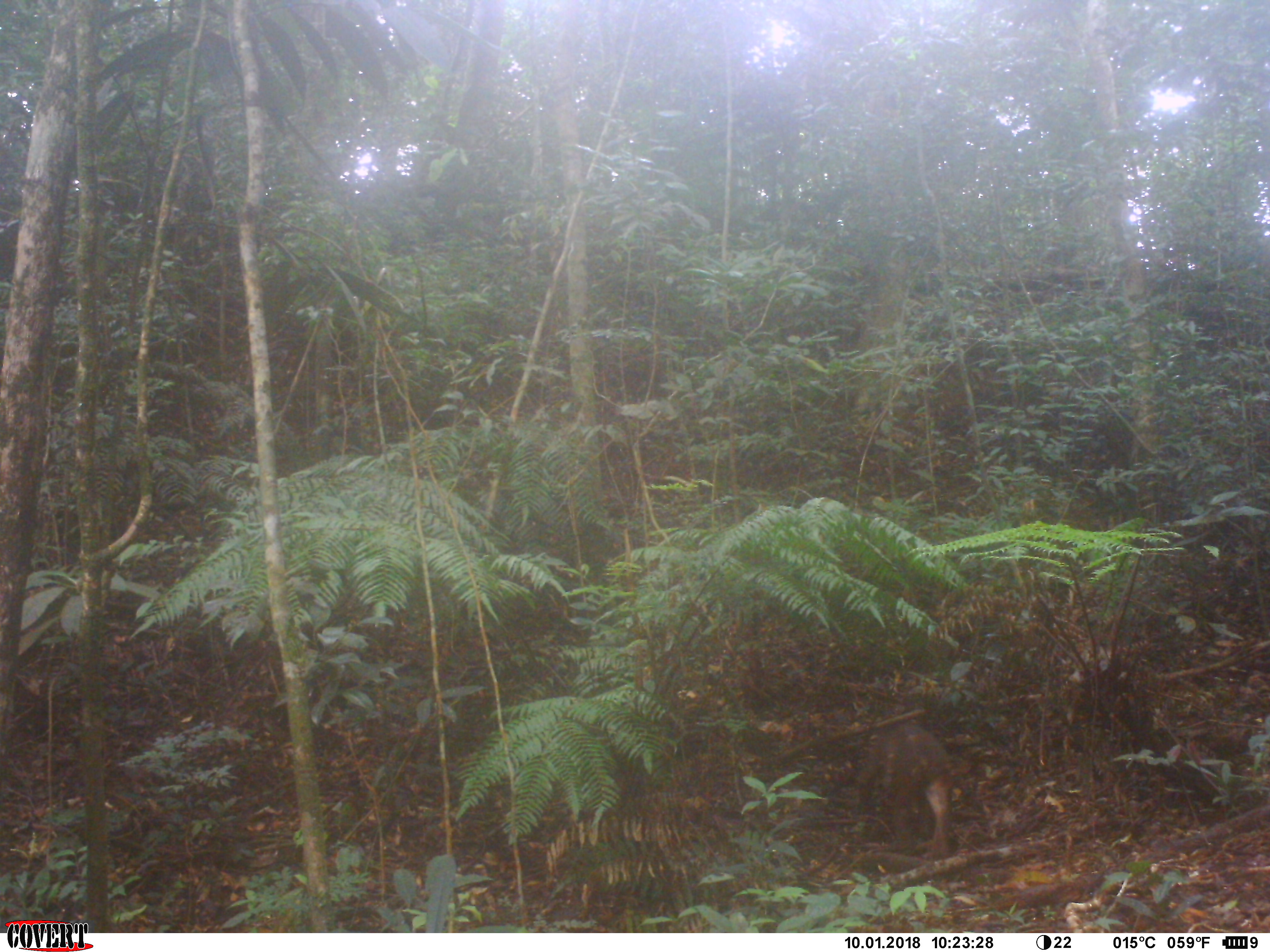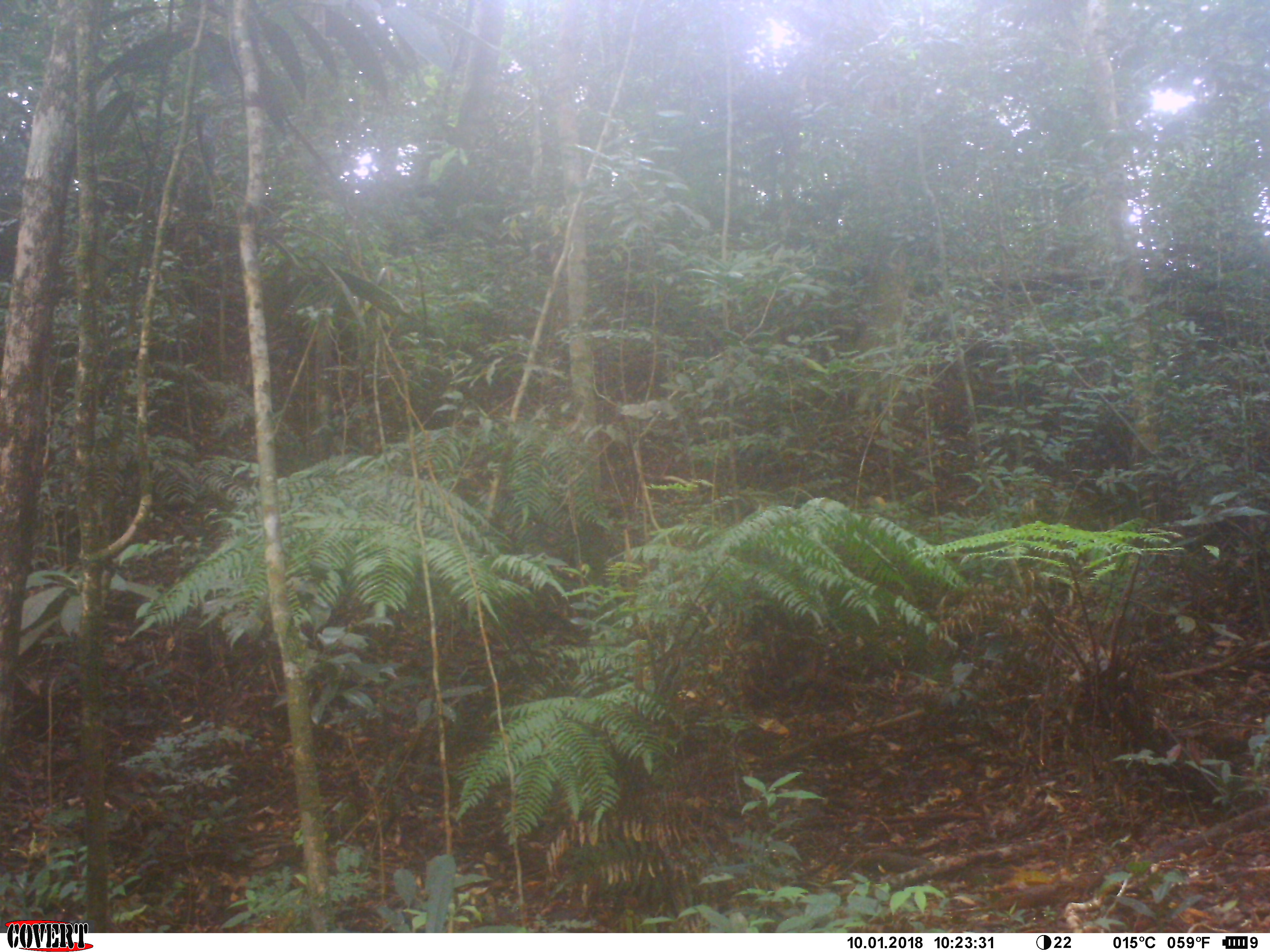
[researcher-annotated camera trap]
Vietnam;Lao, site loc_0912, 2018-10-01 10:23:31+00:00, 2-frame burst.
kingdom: Animalia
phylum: Chordata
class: Mammalia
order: Primates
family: Cercopithecidae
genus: Macaca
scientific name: Macaca arctoides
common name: stump-tailed macaque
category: stump tailed macaque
Stump tailed macaque (stump-tailed macaque) (Macaca arctoides). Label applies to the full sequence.